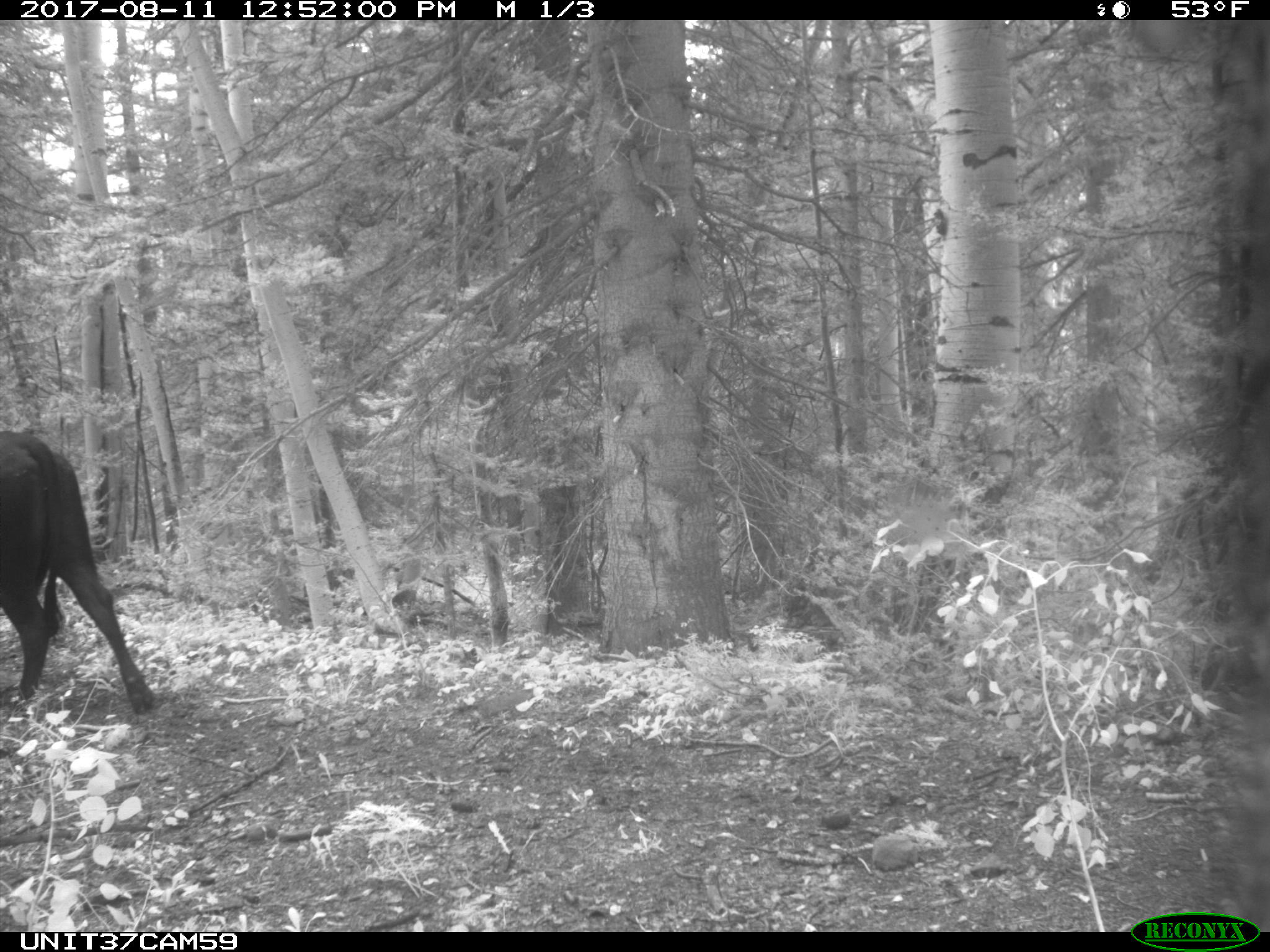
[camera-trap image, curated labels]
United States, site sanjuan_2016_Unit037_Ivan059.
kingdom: Animalia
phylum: Chordata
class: Mammalia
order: Artiodactyla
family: Bovidae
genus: Bos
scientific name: Bos taurus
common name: domestic cow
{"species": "Bos taurus (domestic cow)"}